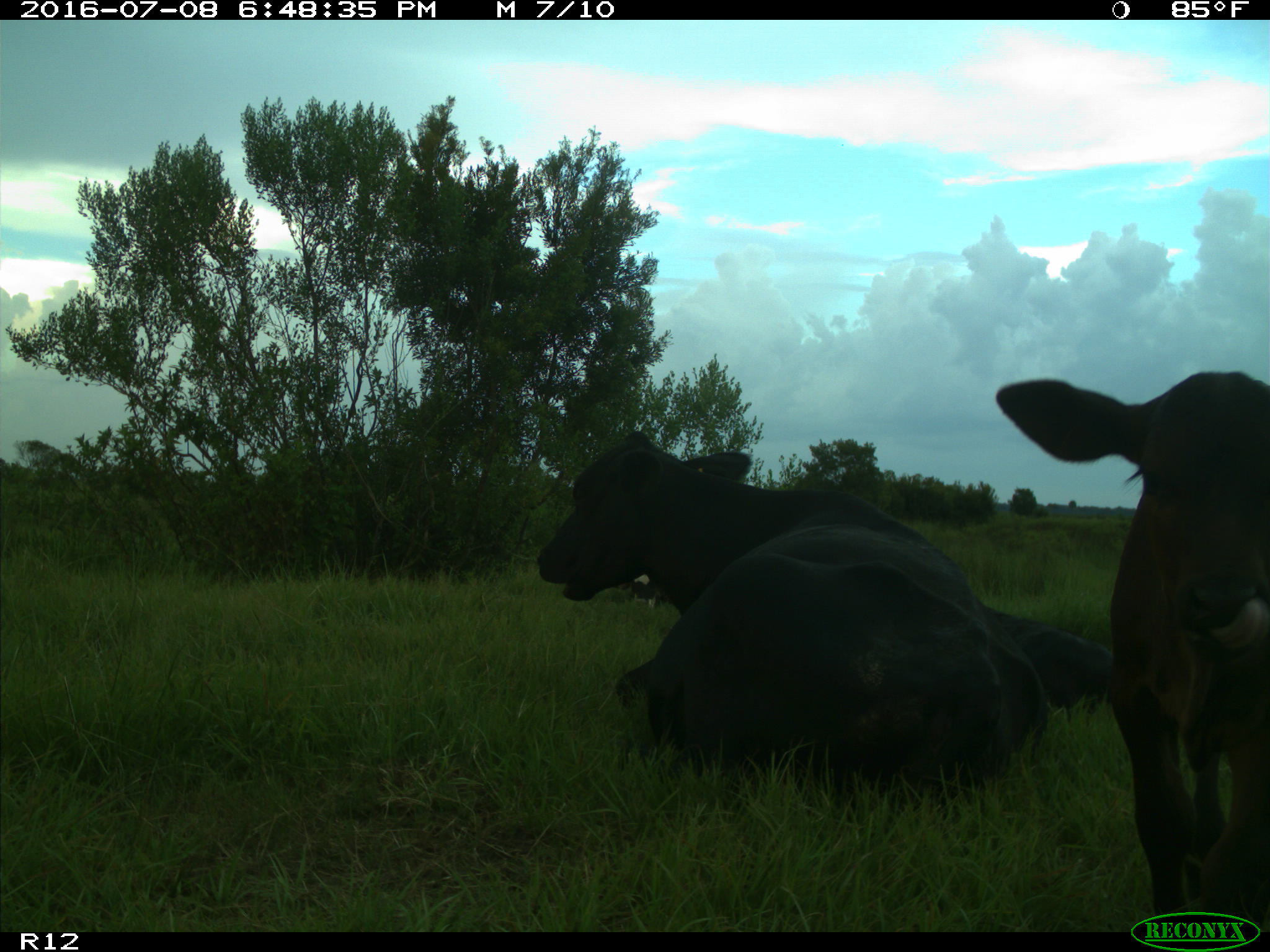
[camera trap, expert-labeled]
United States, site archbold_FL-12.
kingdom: Animalia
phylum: Chordata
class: Mammalia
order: Artiodactyla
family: Bovidae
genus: Bos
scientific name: Bos taurus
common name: domestic cow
Bos taurus (domestic cow).